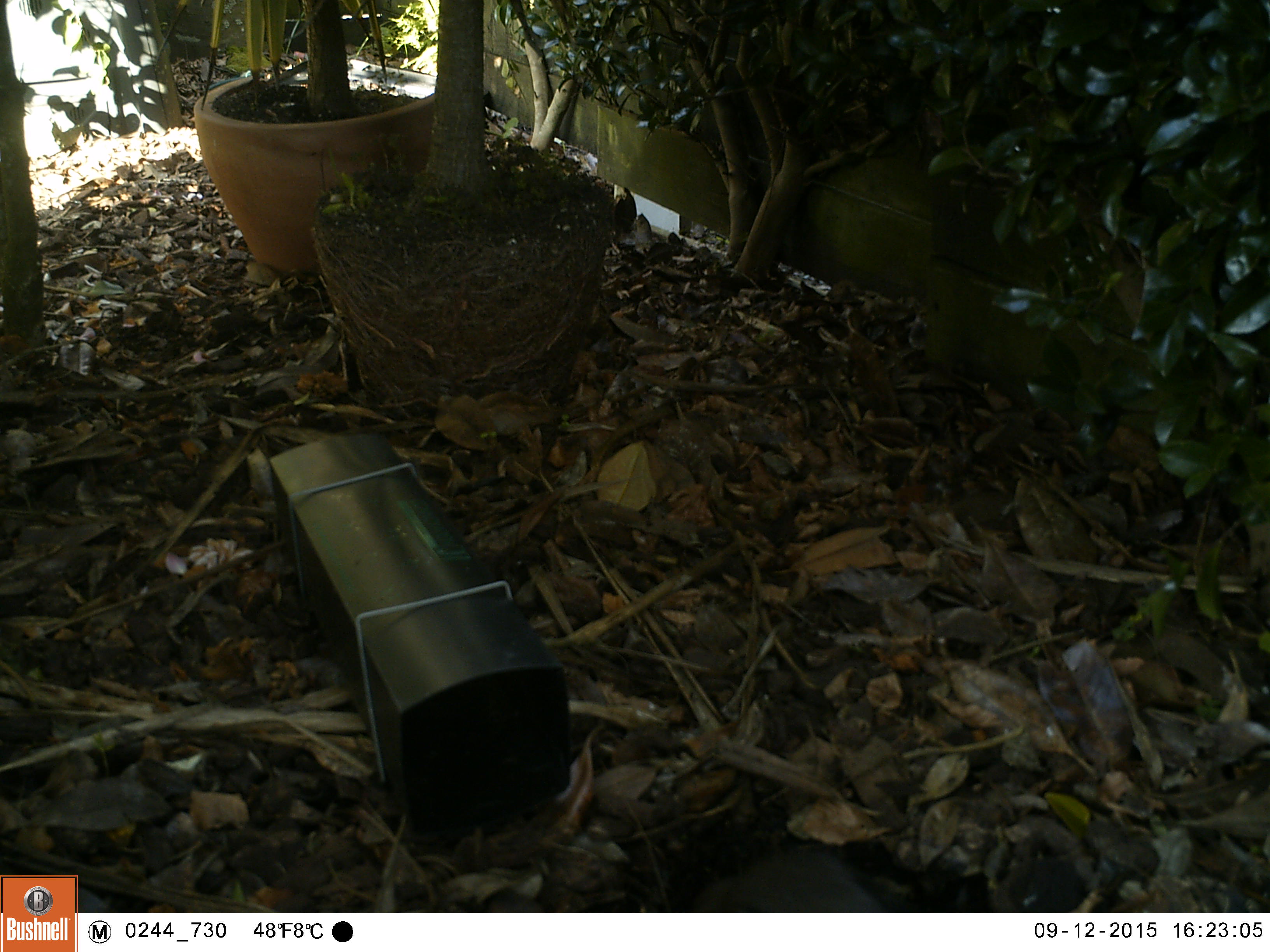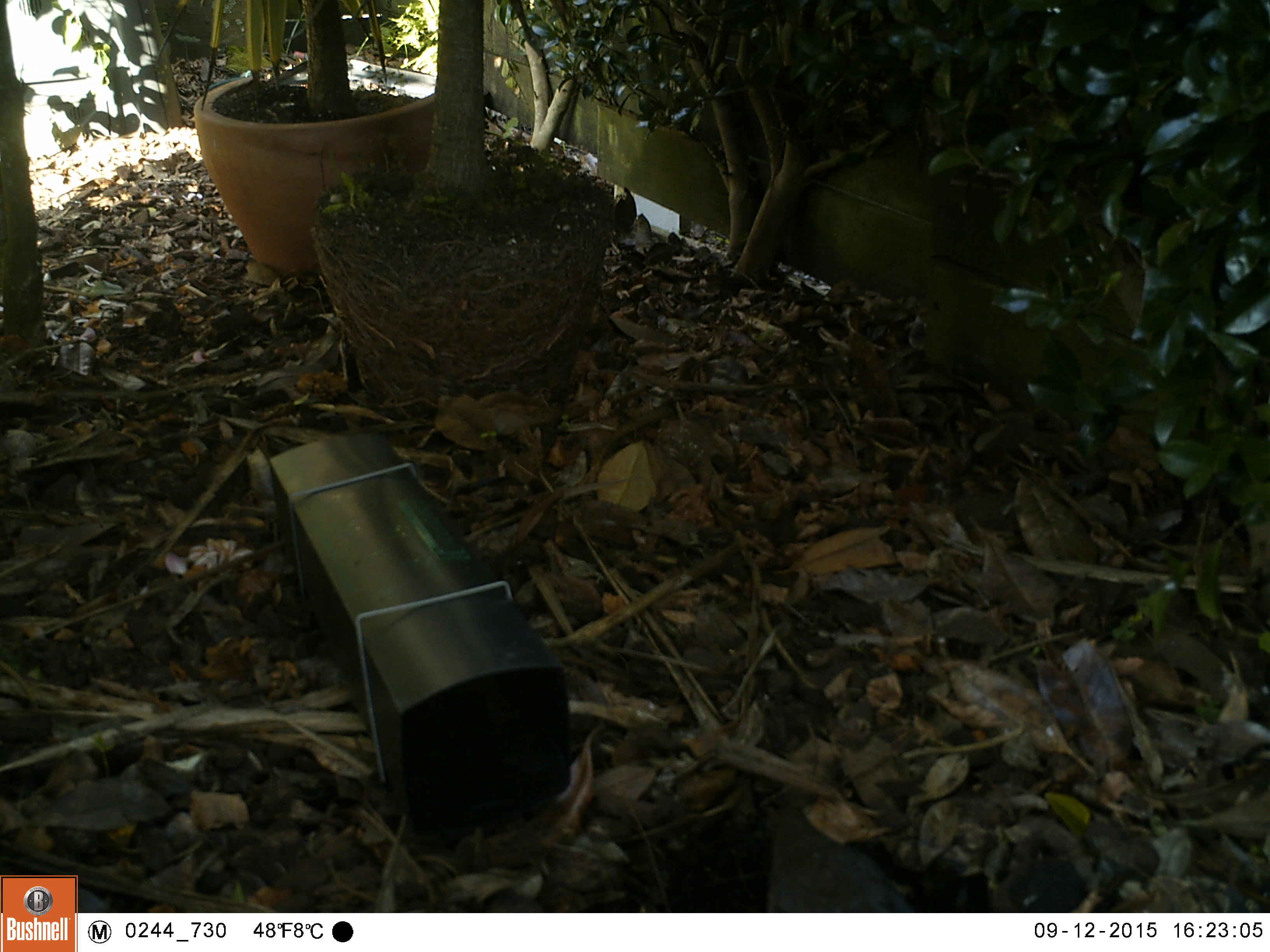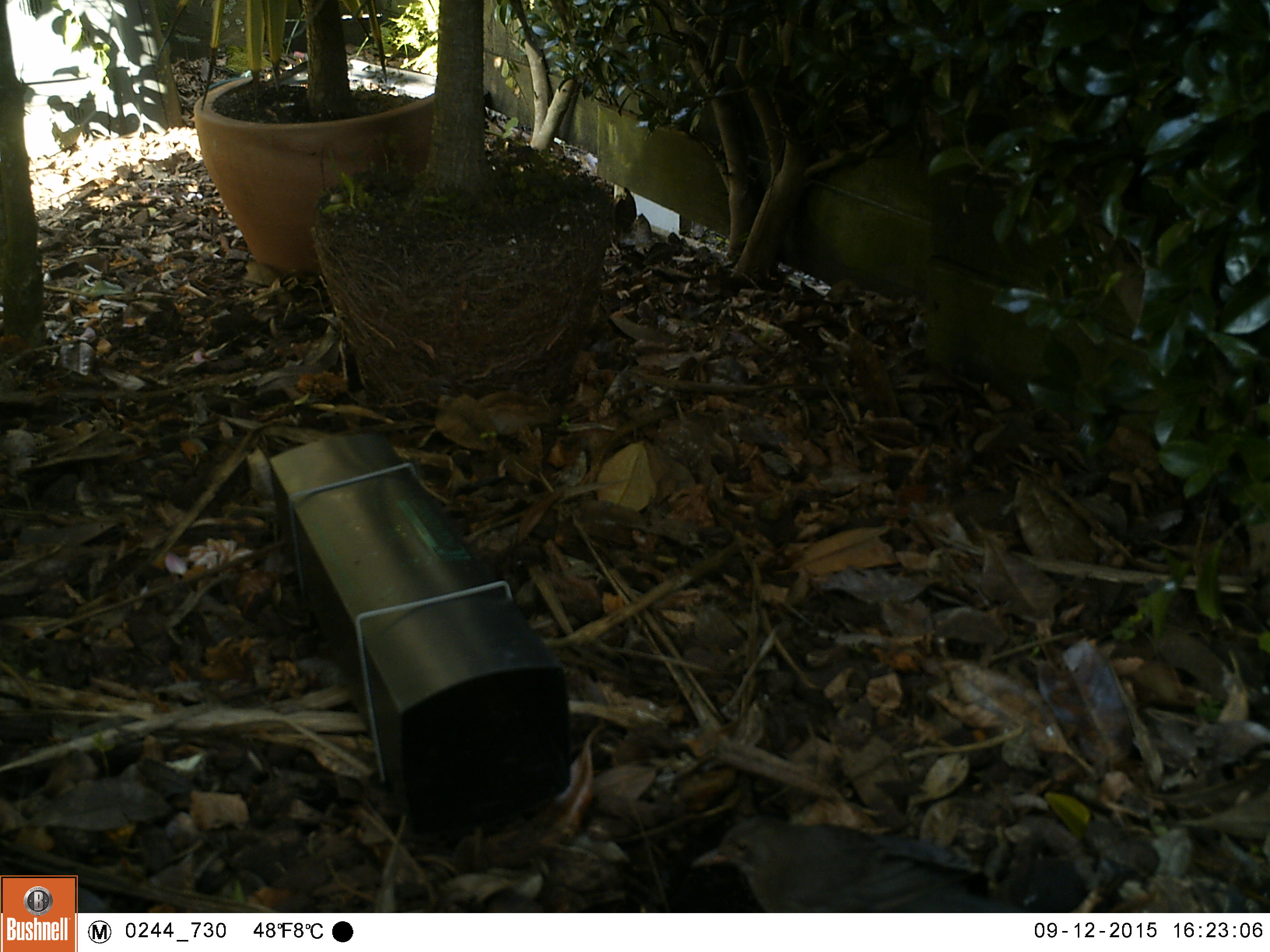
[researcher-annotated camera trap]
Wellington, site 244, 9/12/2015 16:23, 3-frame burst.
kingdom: Animalia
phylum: Chordata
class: Aves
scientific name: Aves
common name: bird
Bird (Aves).